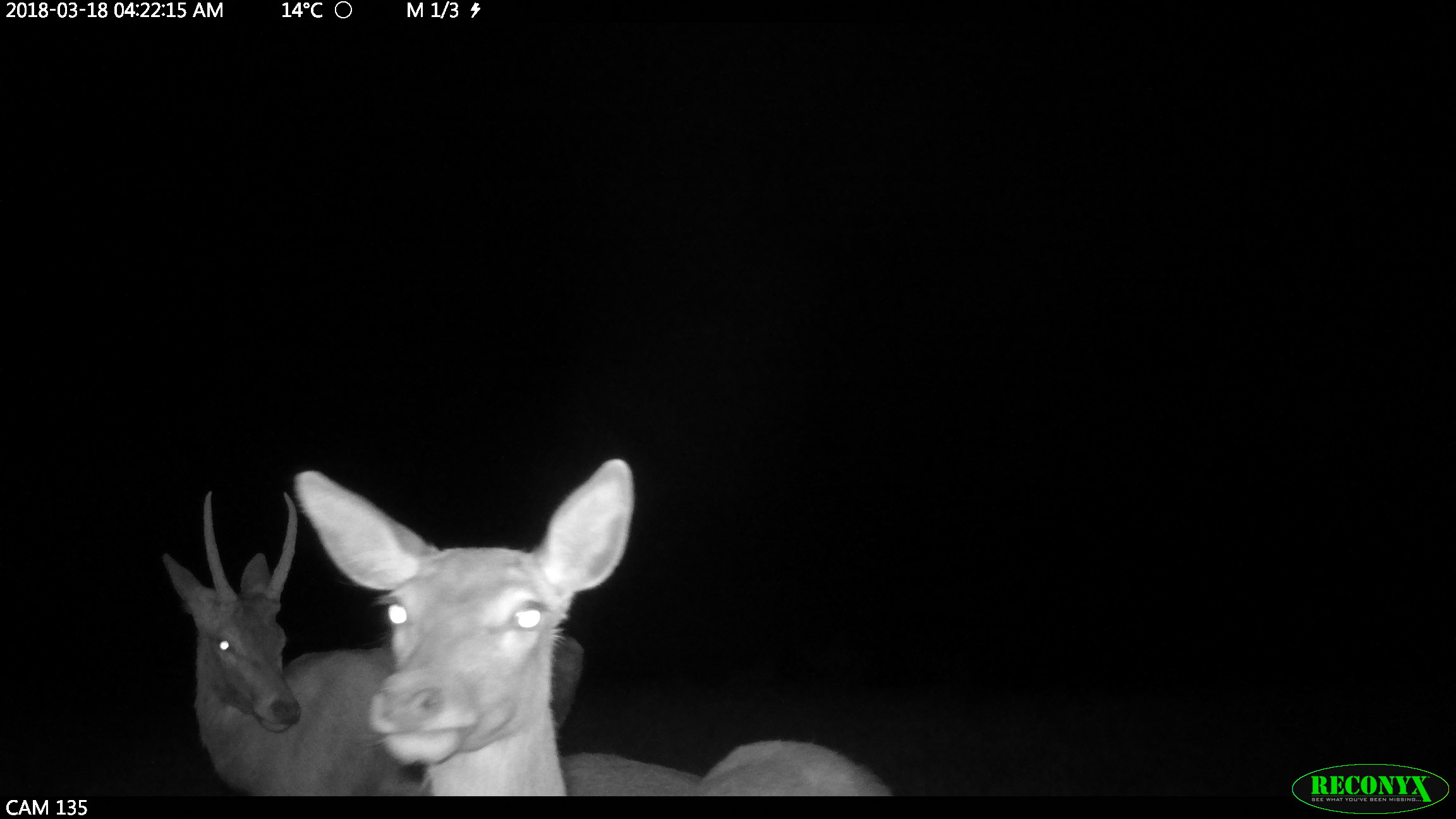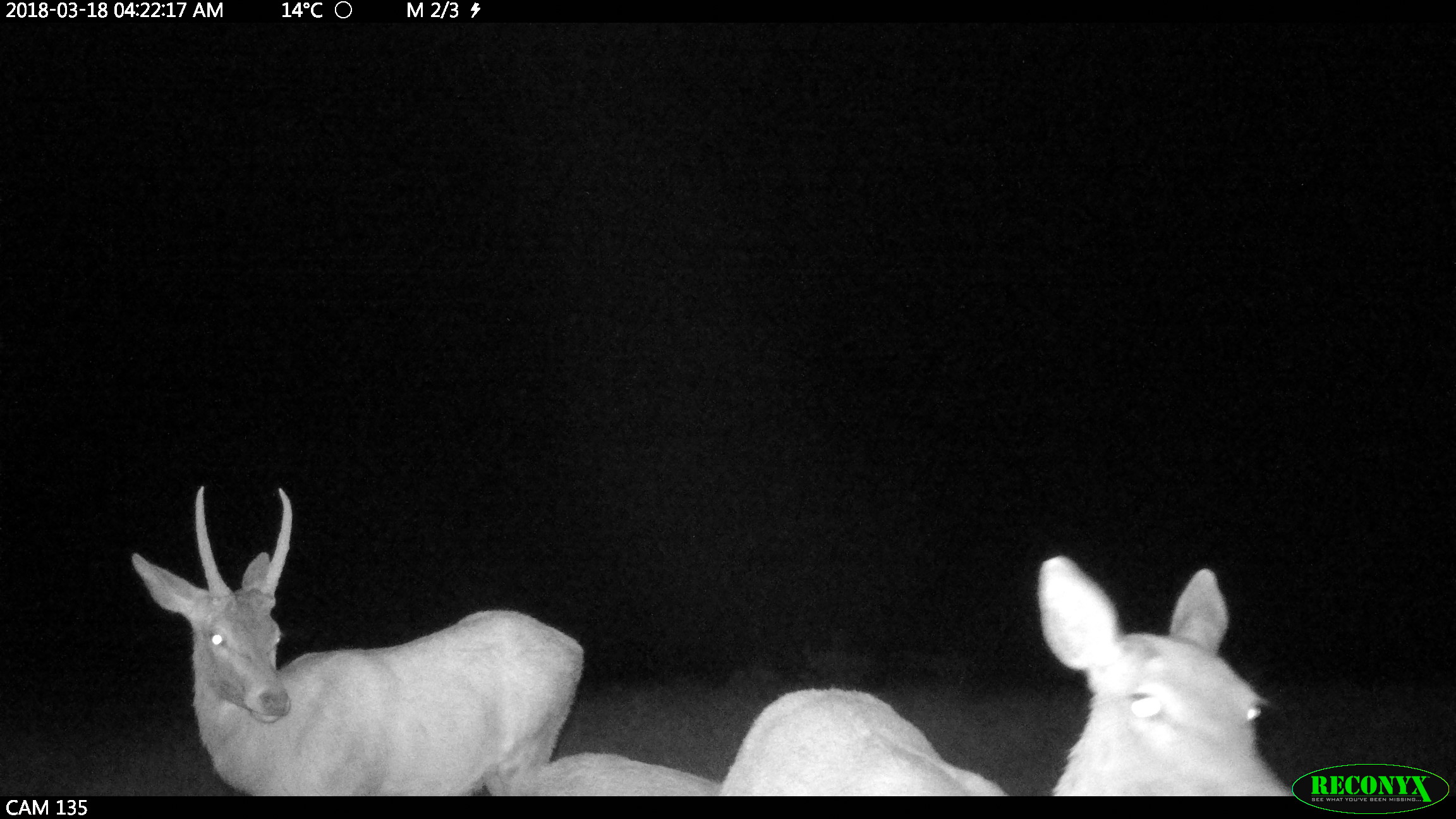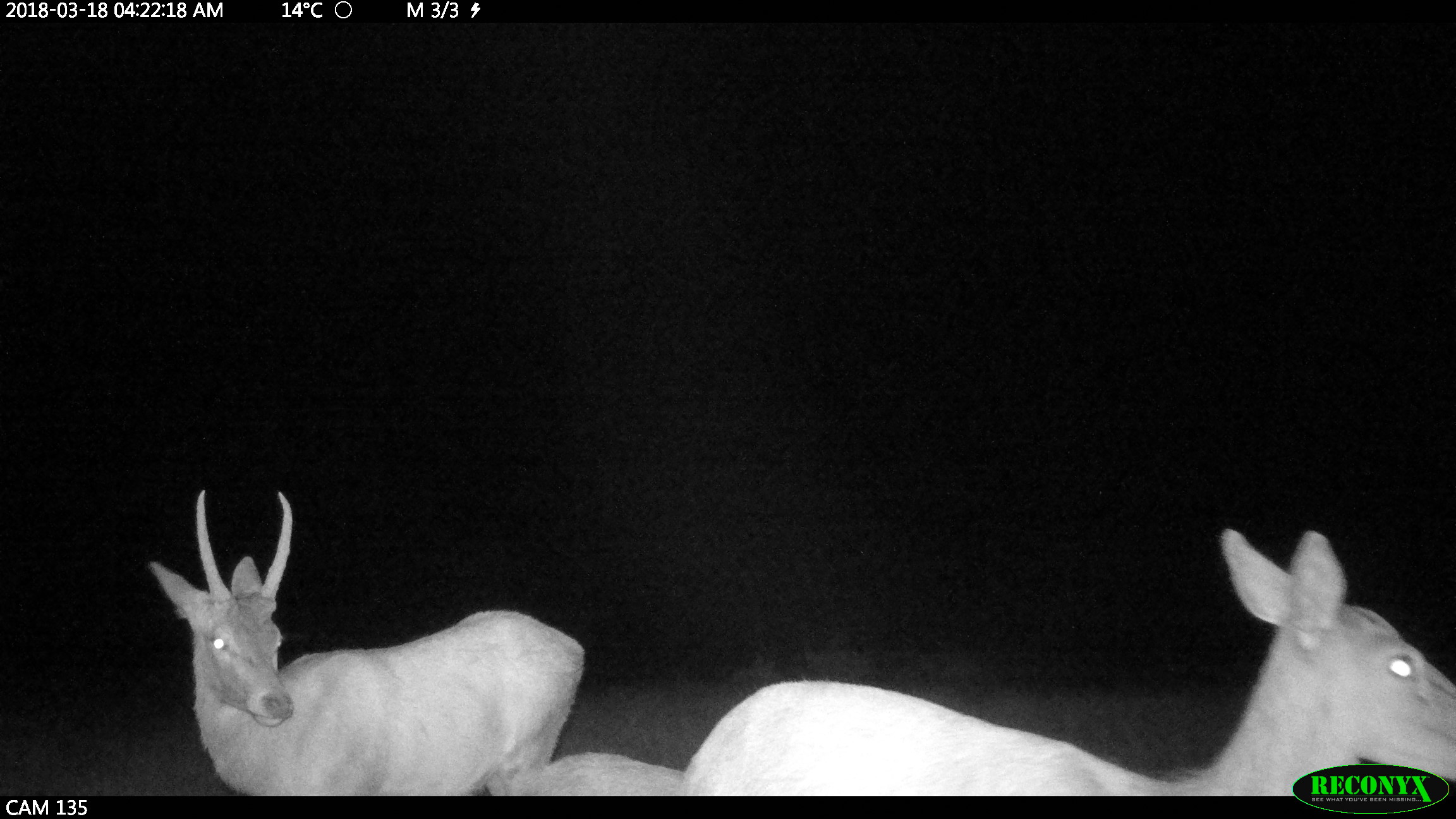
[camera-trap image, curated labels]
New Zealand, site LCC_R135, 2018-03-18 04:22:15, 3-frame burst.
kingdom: Animalia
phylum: Chordata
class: Mammalia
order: Artiodactyla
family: Cervidae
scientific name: Cervidae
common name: deer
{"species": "deer (Cervidae)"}